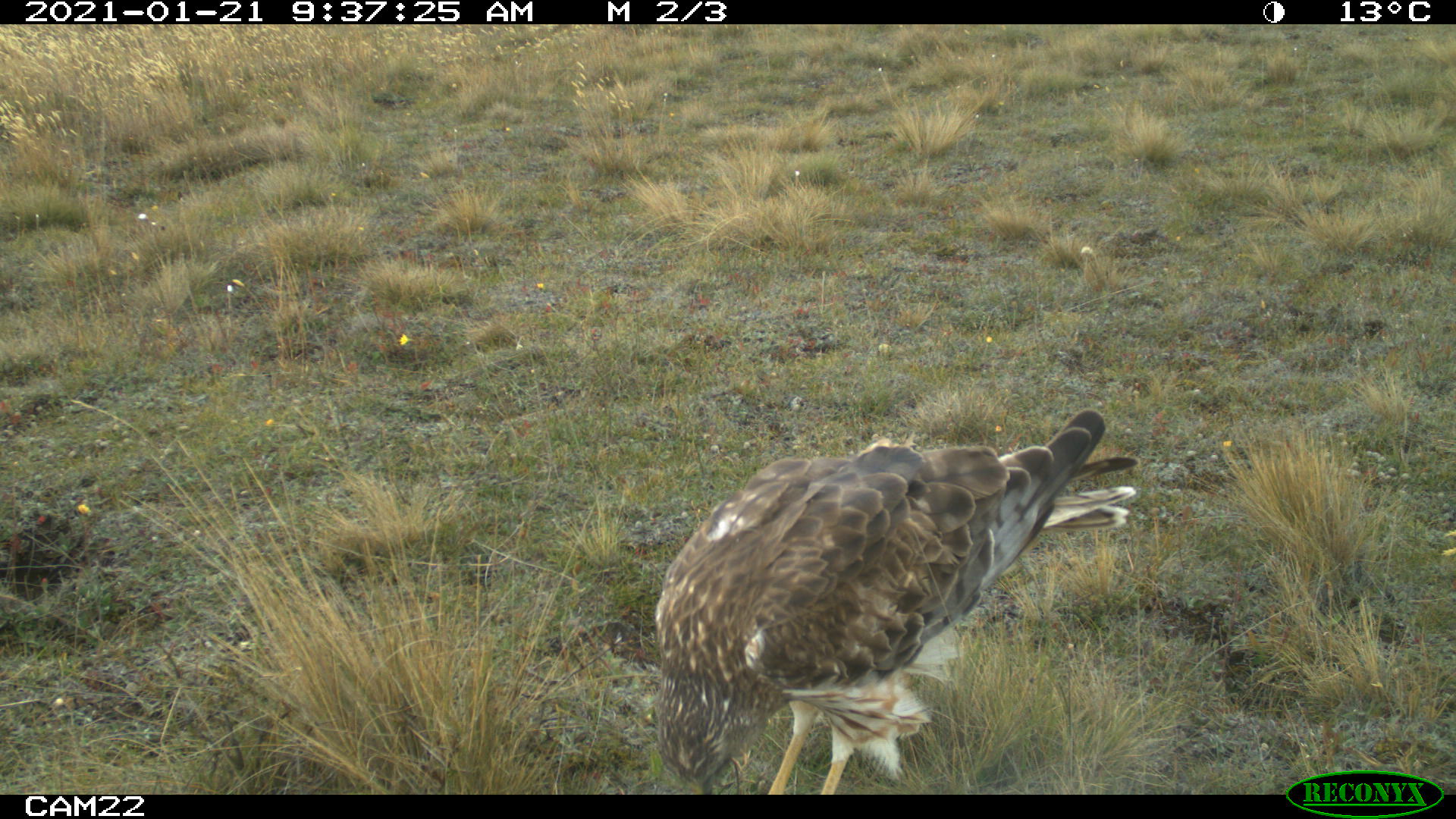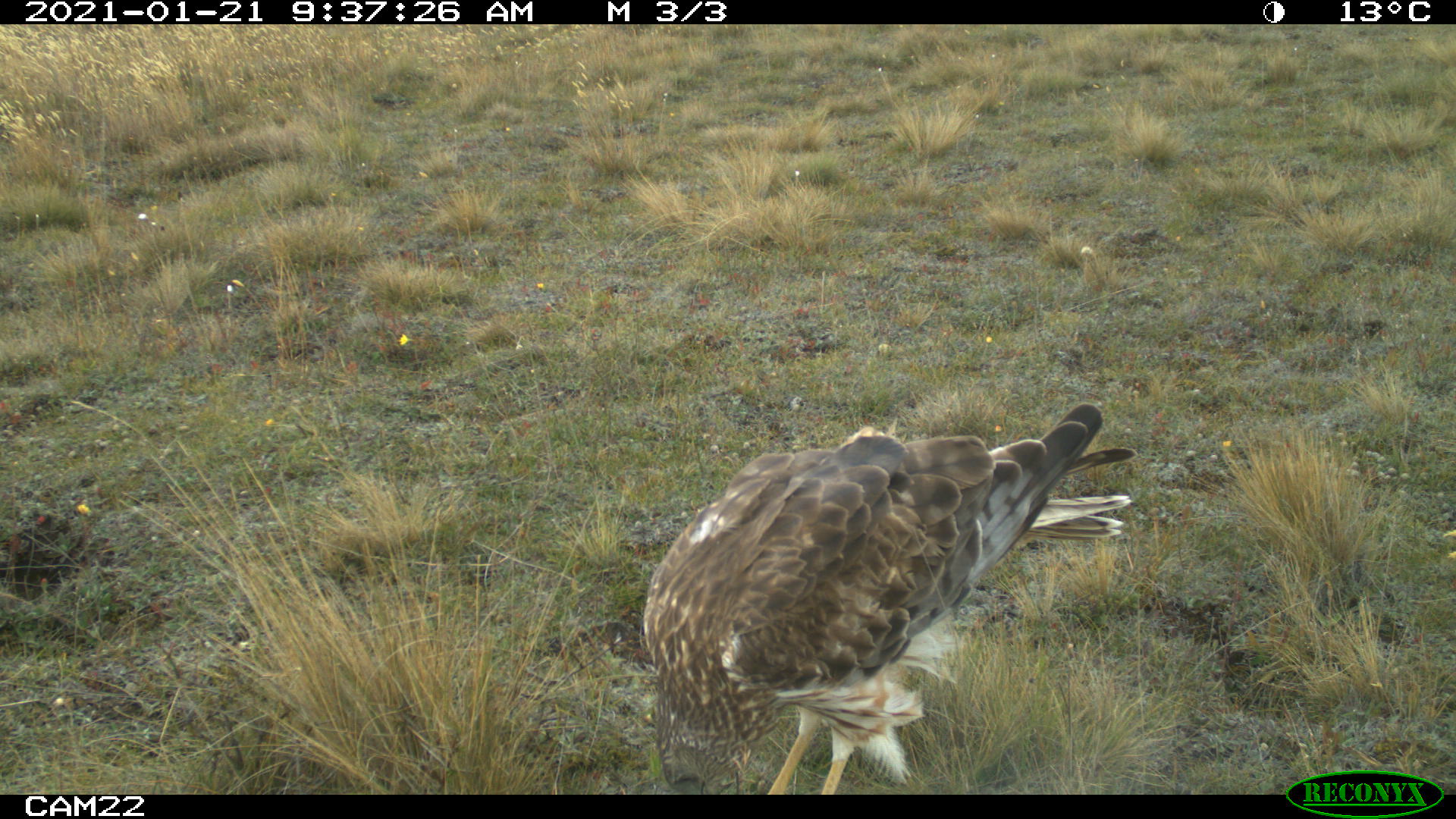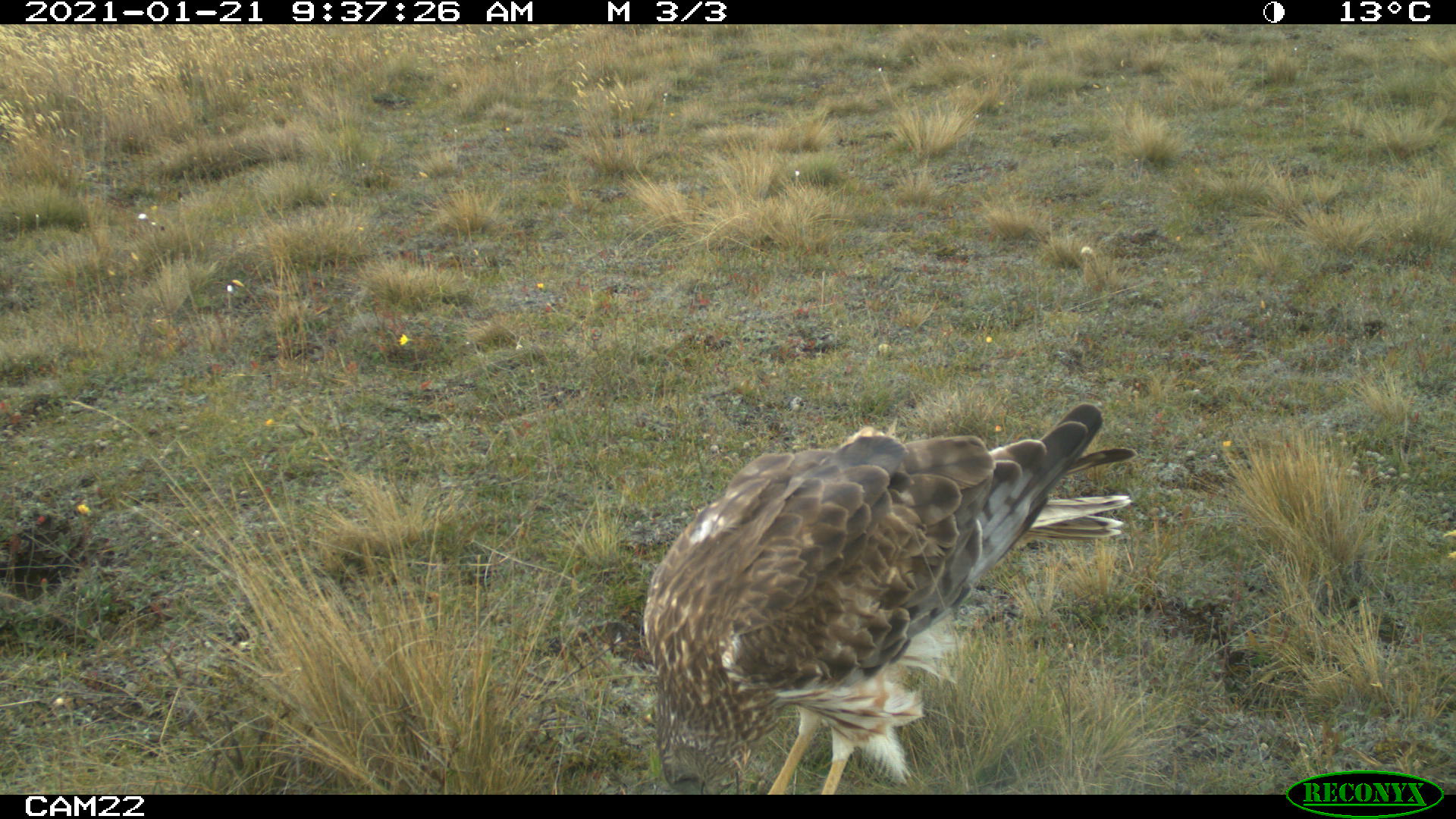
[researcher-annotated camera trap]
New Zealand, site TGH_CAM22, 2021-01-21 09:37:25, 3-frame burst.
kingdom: Animalia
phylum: Chordata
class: Aves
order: Accipitriformes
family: Accipitridae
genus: Circus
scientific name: Circus approximans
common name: swamp harrier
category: harrier